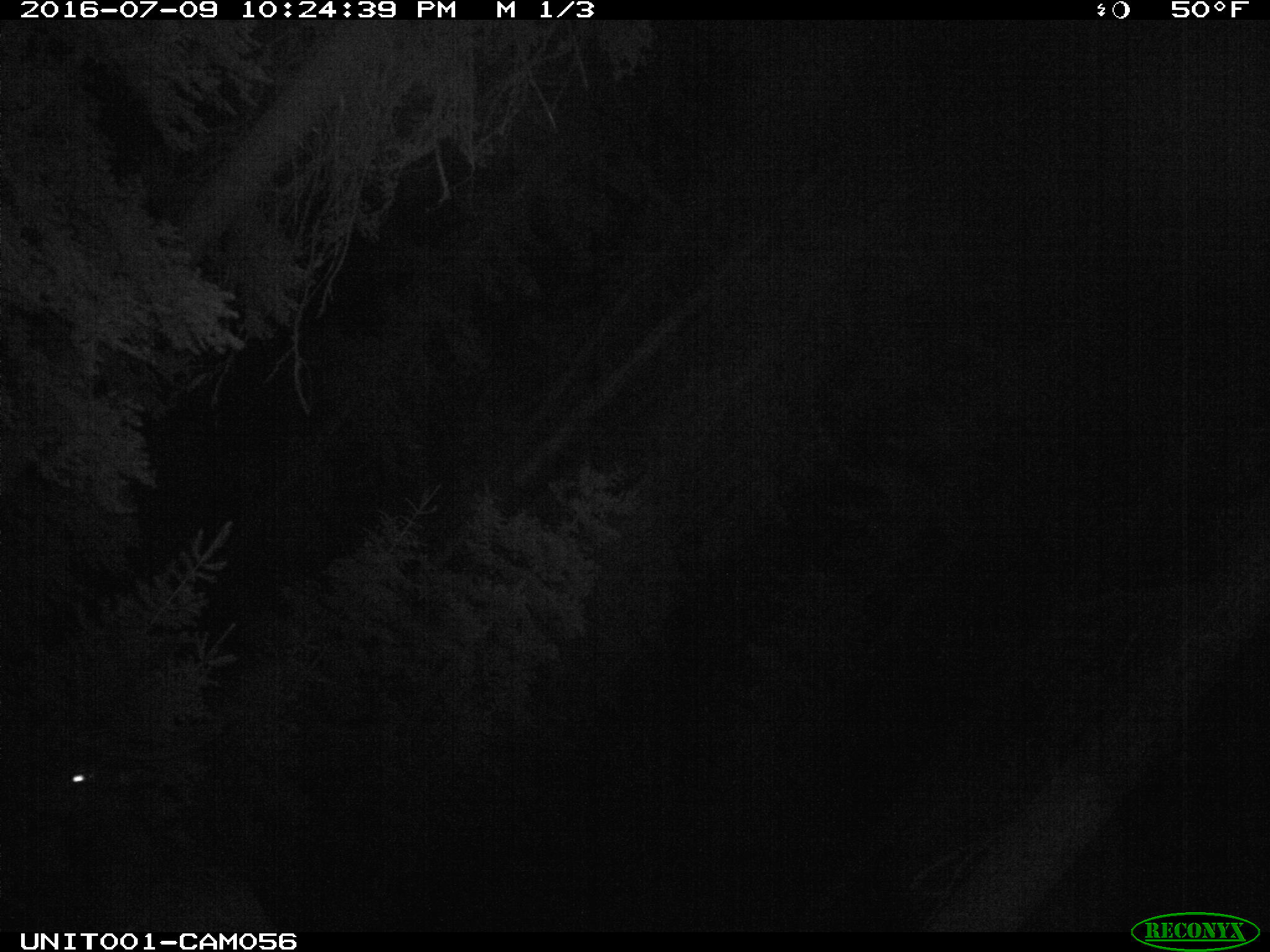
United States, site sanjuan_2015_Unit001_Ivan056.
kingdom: Animalia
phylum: Chordata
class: Mammalia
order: Artiodactyla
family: Cervidae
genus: Cervus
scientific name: Cervus elaphus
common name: red deer